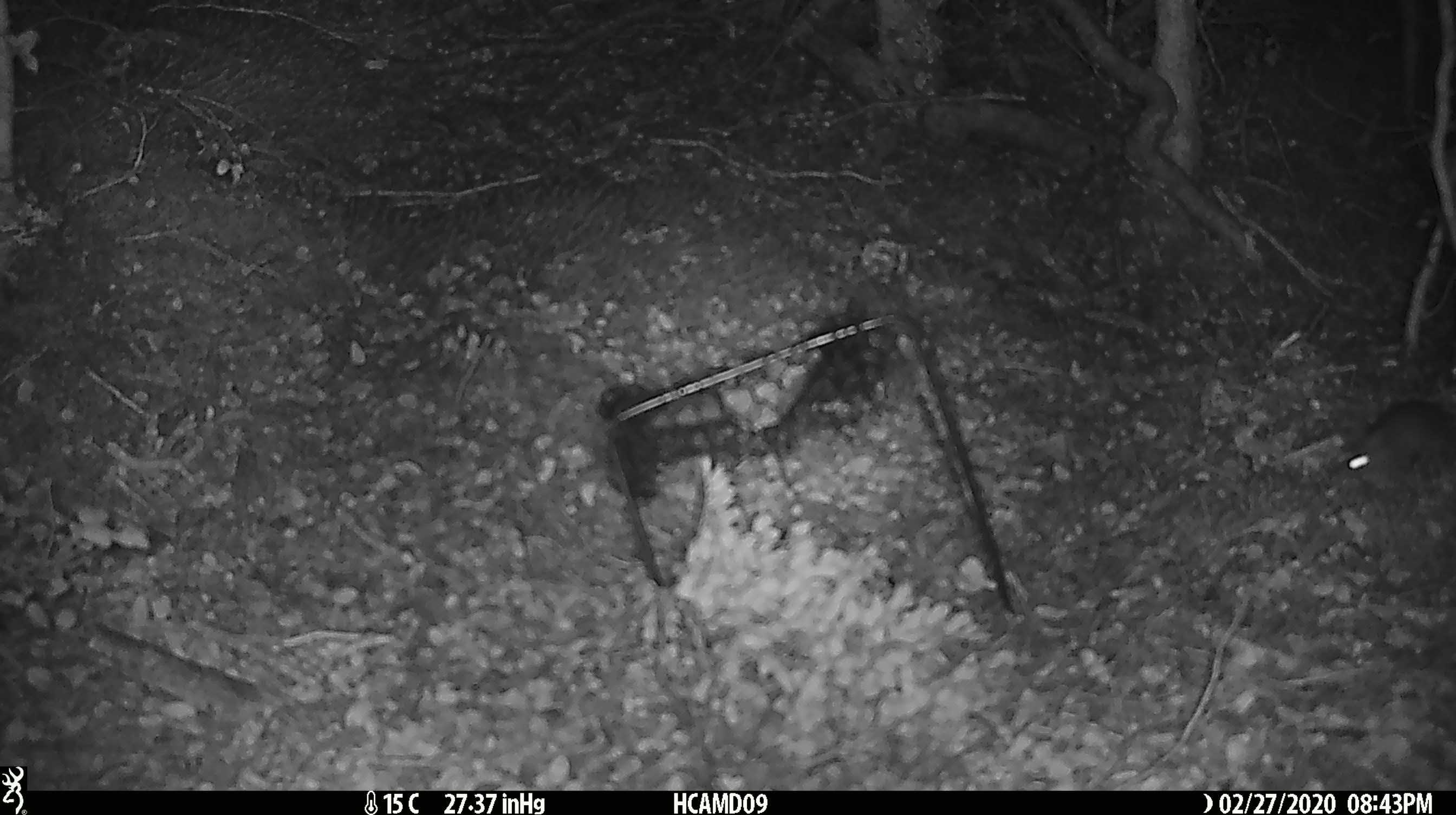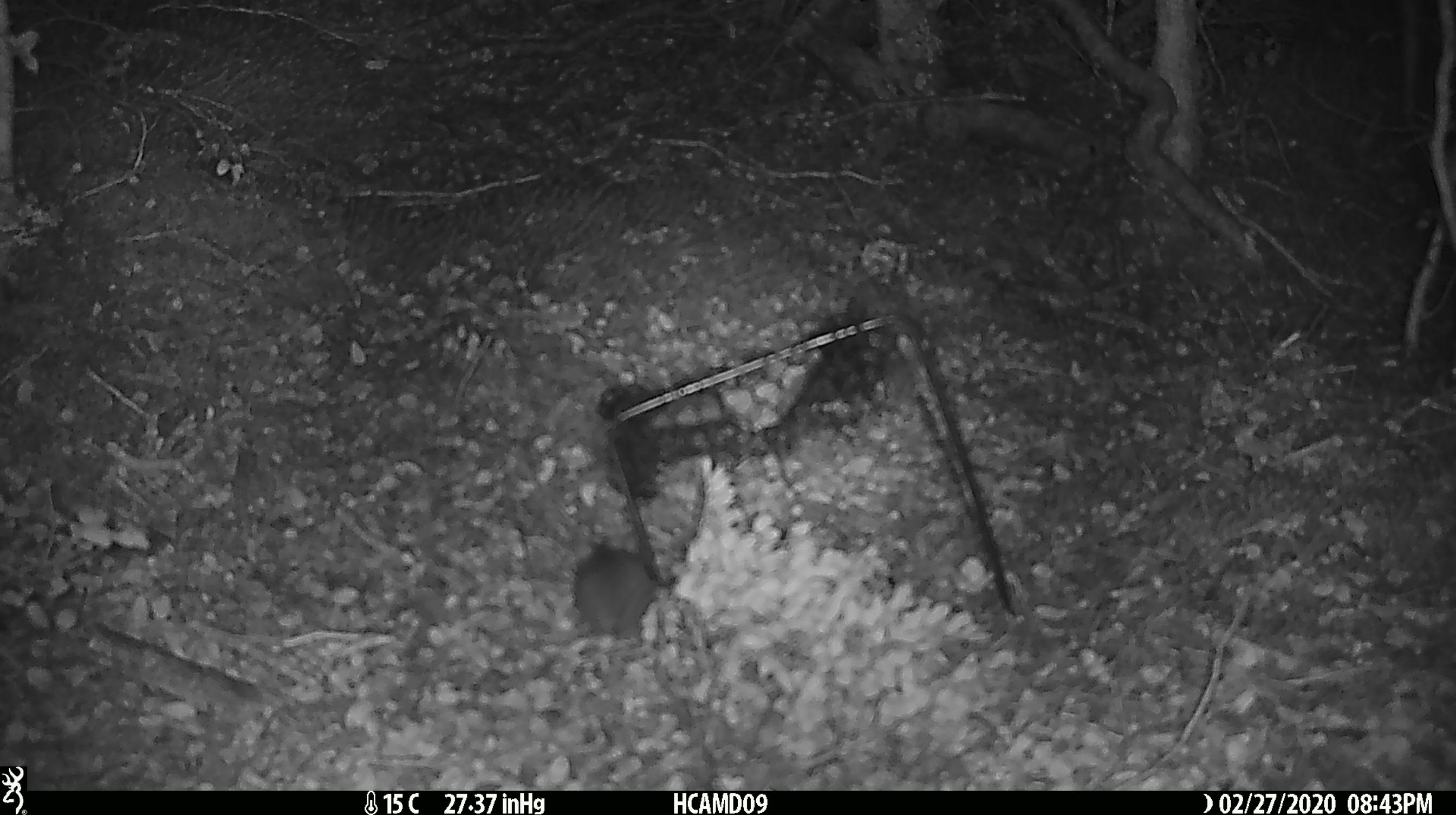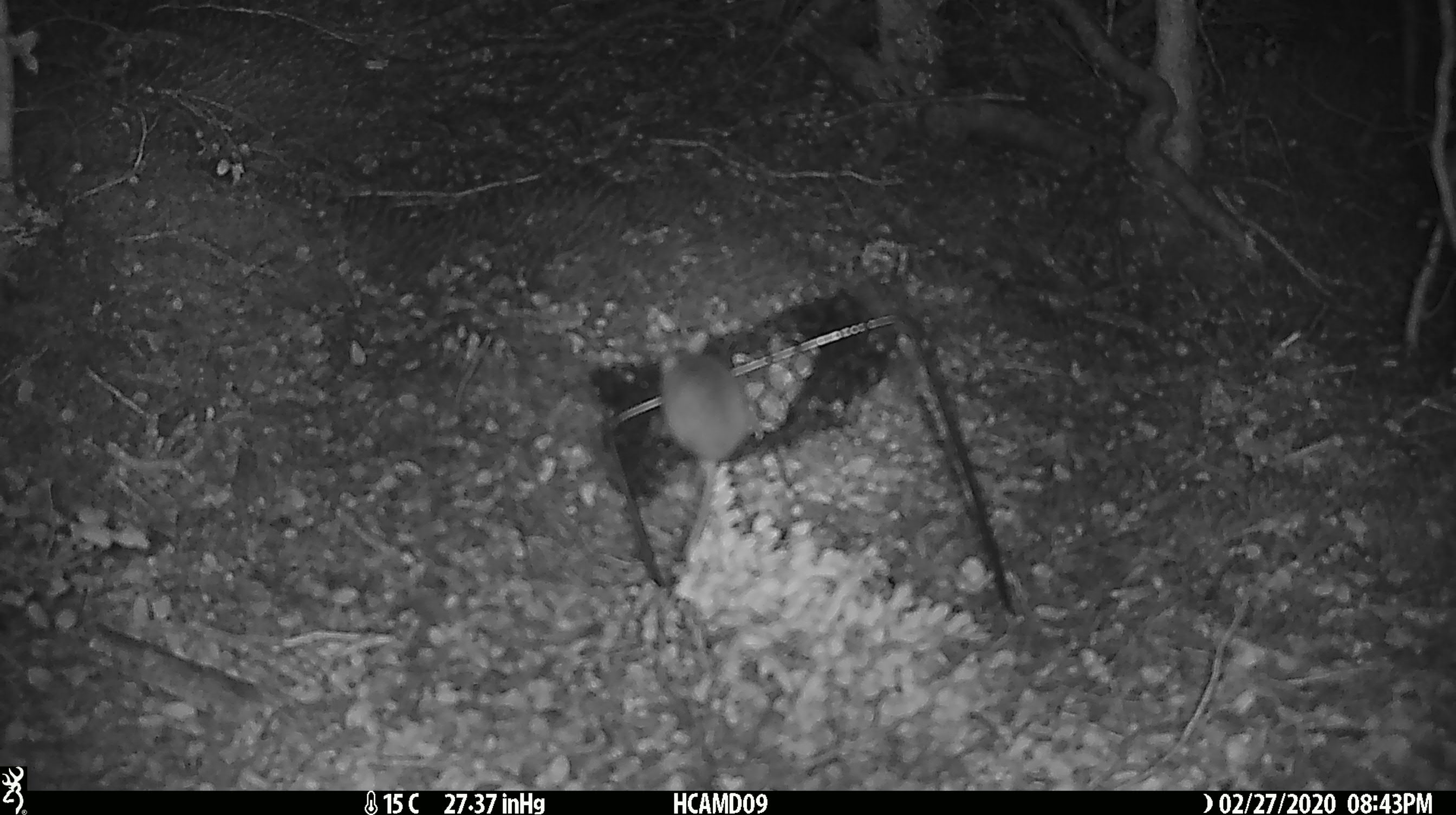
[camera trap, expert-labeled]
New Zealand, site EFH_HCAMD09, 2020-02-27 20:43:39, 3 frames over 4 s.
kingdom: Animalia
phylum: Chordata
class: Mammalia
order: Rodentia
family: Muridae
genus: Mus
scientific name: Mus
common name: mouse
Mouse (Mus).